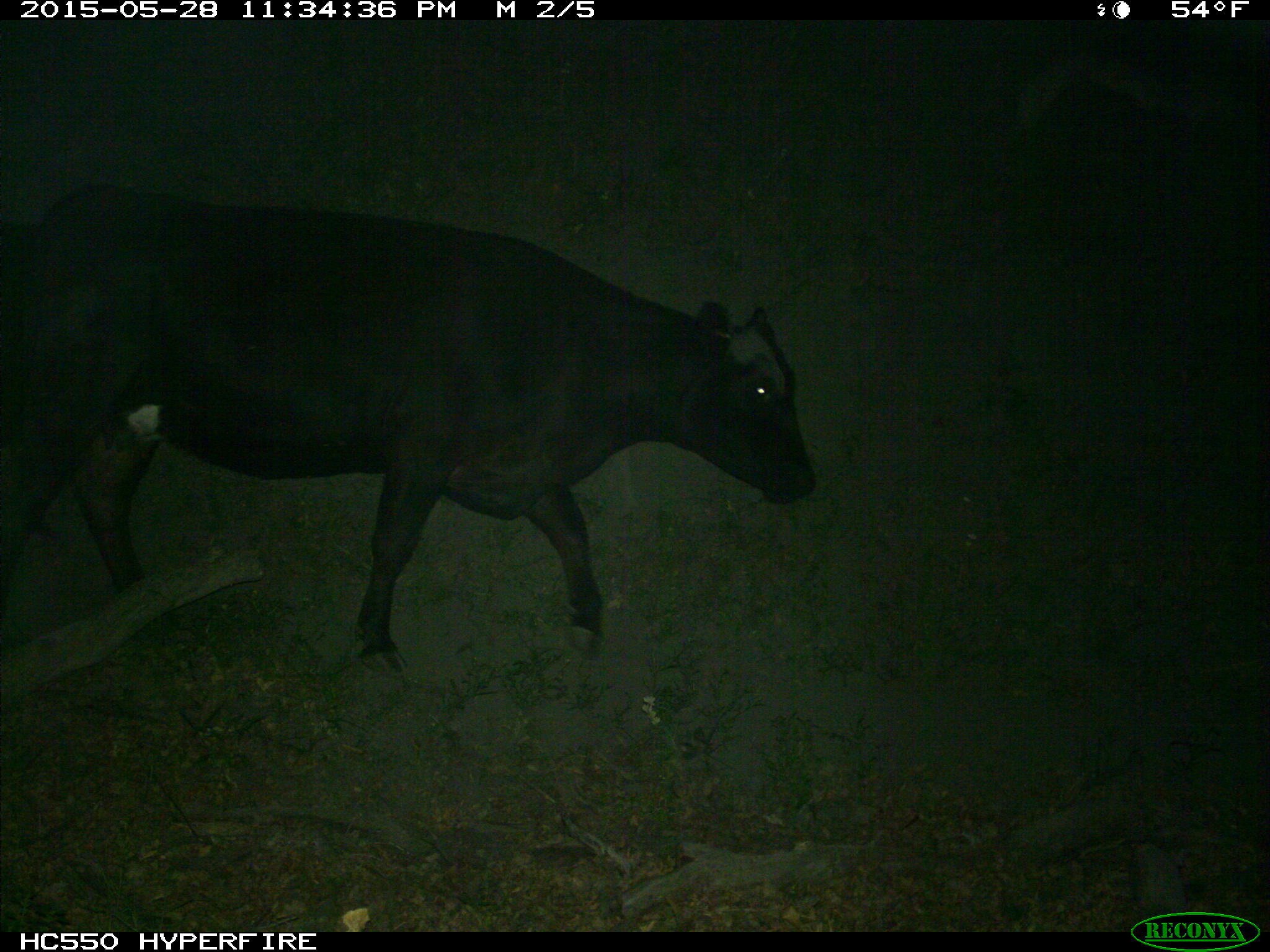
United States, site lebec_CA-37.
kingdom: Animalia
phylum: Chordata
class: Mammalia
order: Artiodactyla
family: Bovidae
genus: Bos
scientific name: Bos taurus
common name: domestic cow